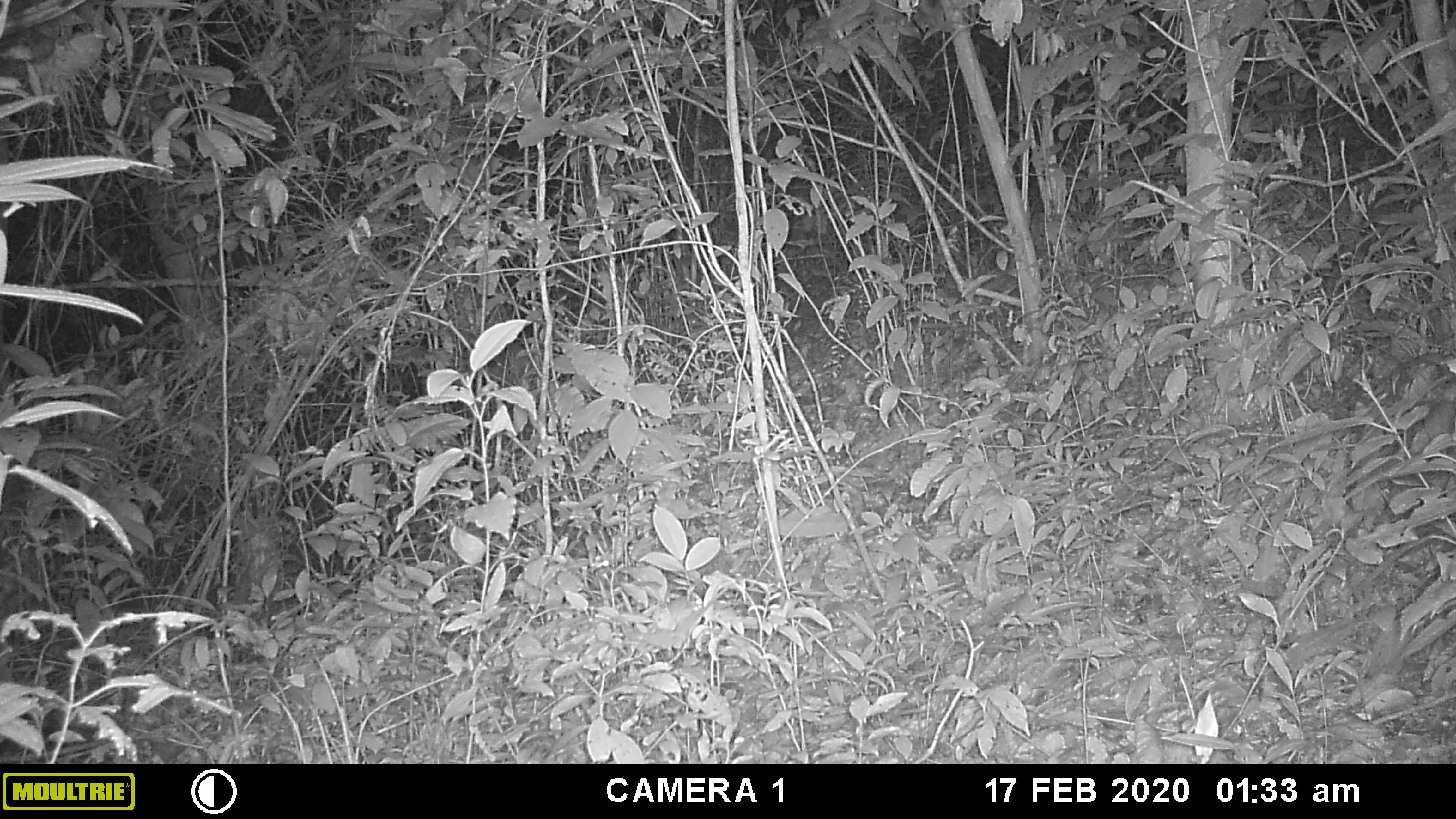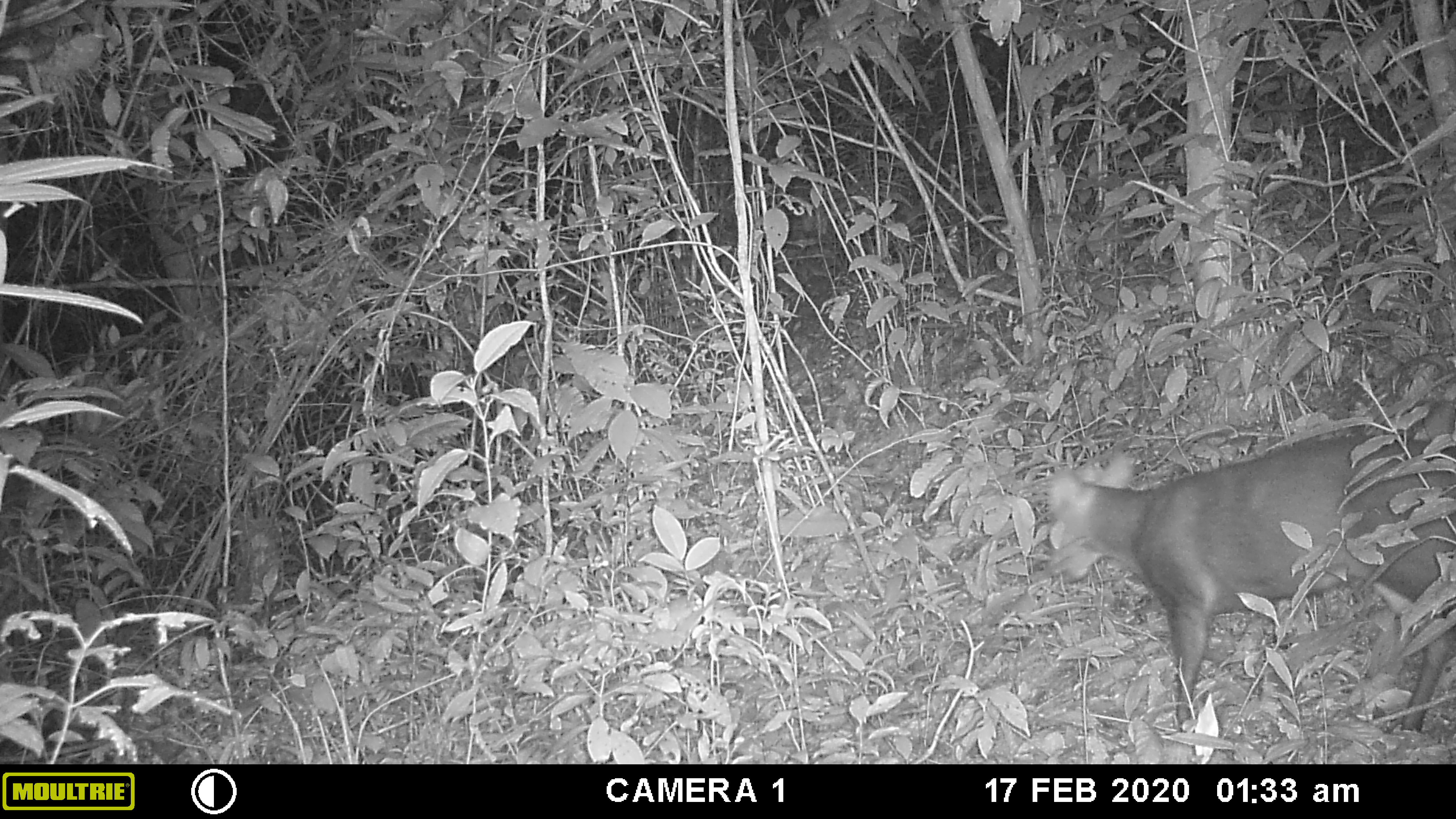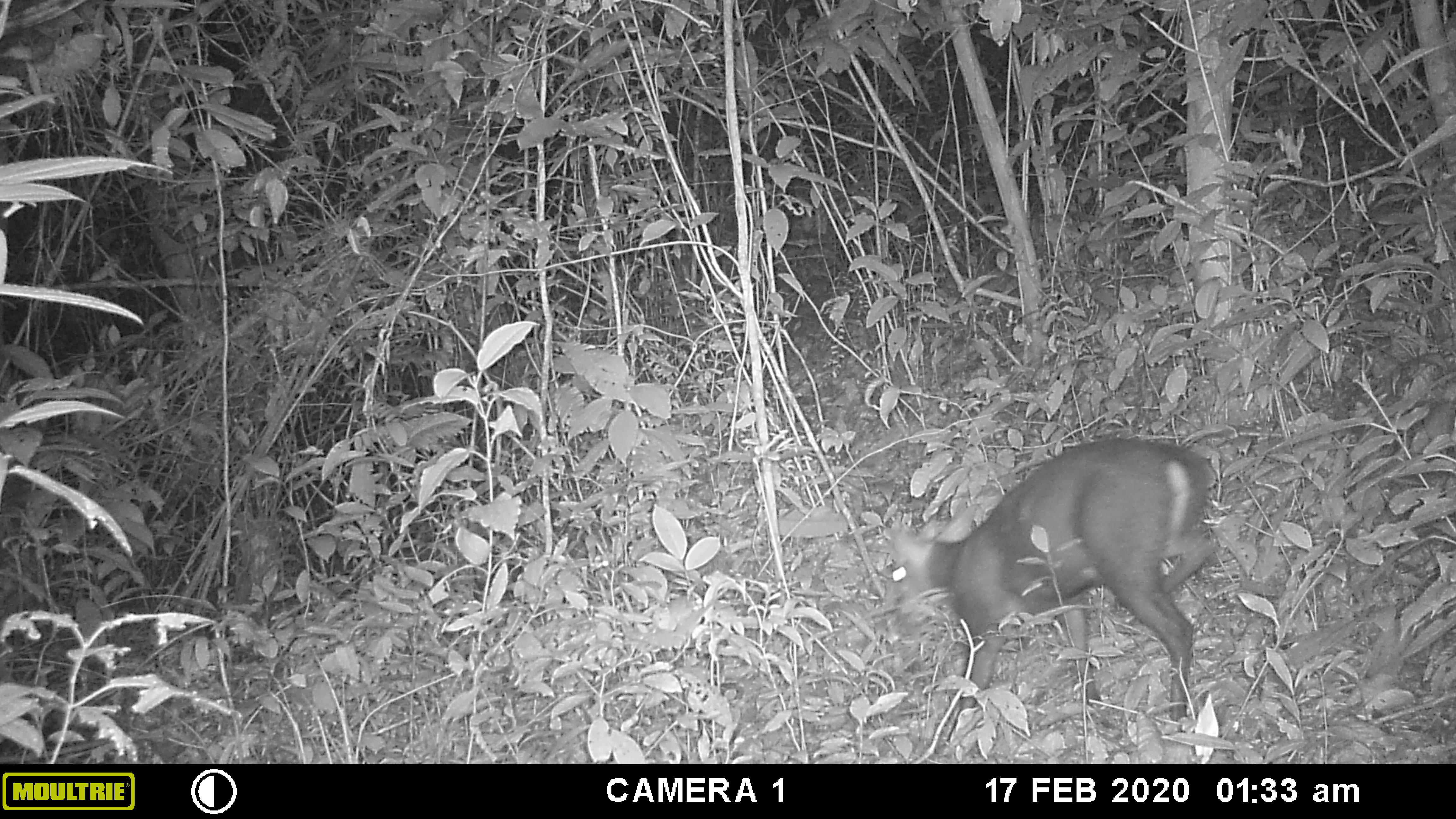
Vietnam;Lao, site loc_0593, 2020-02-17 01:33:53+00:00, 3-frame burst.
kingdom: Animalia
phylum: Chordata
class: Mammalia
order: Artiodactyla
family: Cervidae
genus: Muntiacus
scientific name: Muntiacus rooseveltorum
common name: roosevelt's muntjac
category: roosevelts muntjac group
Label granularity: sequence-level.